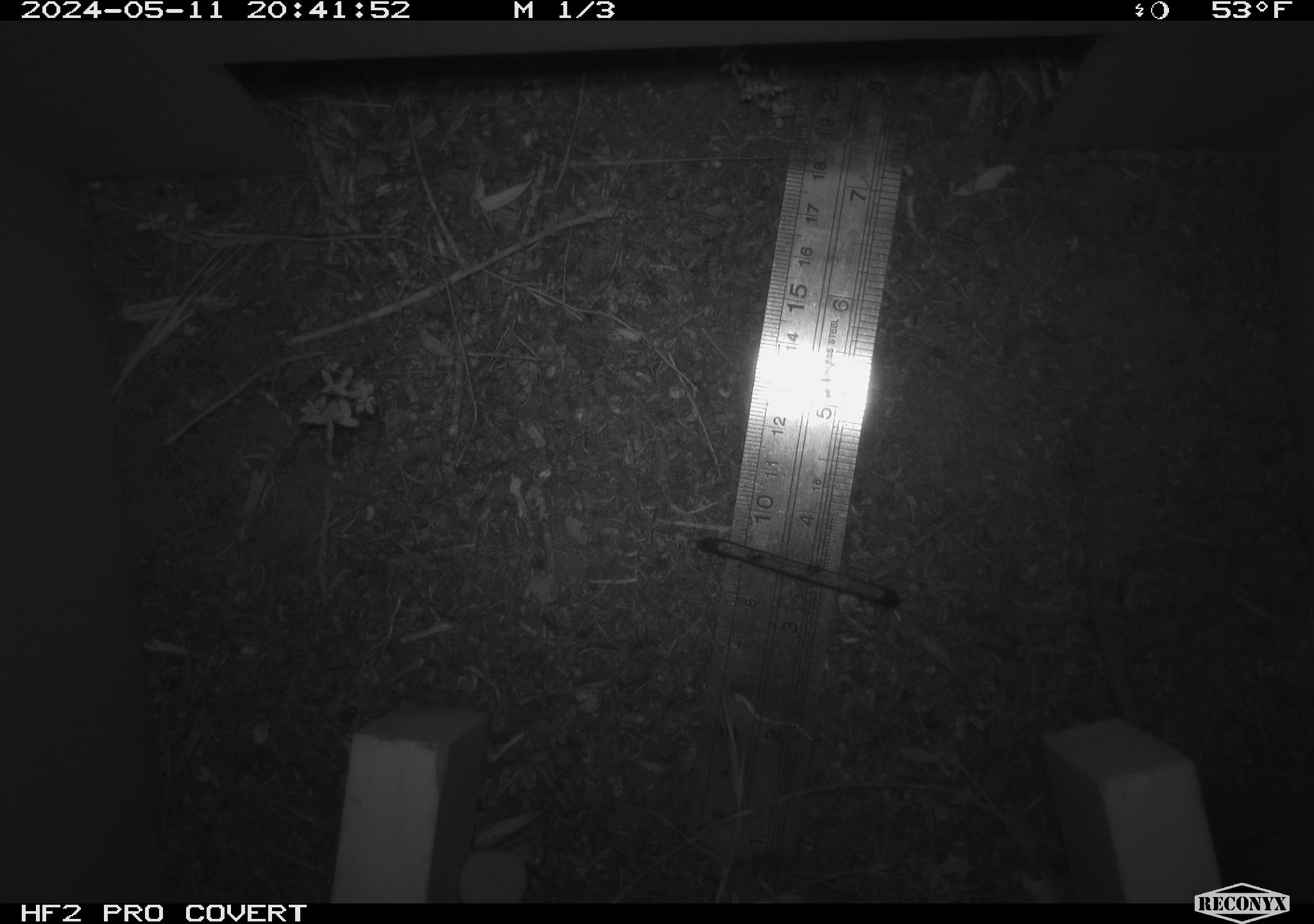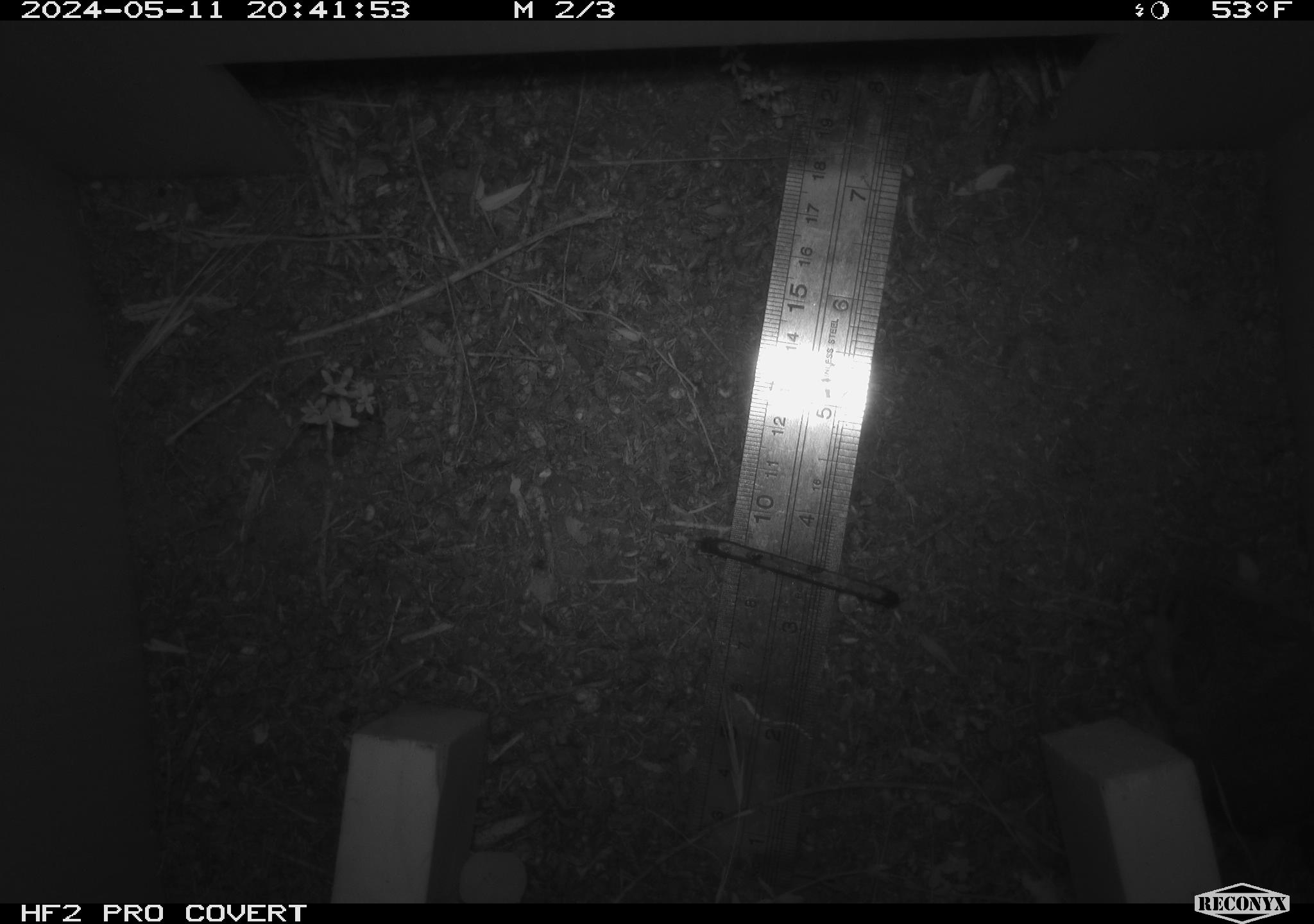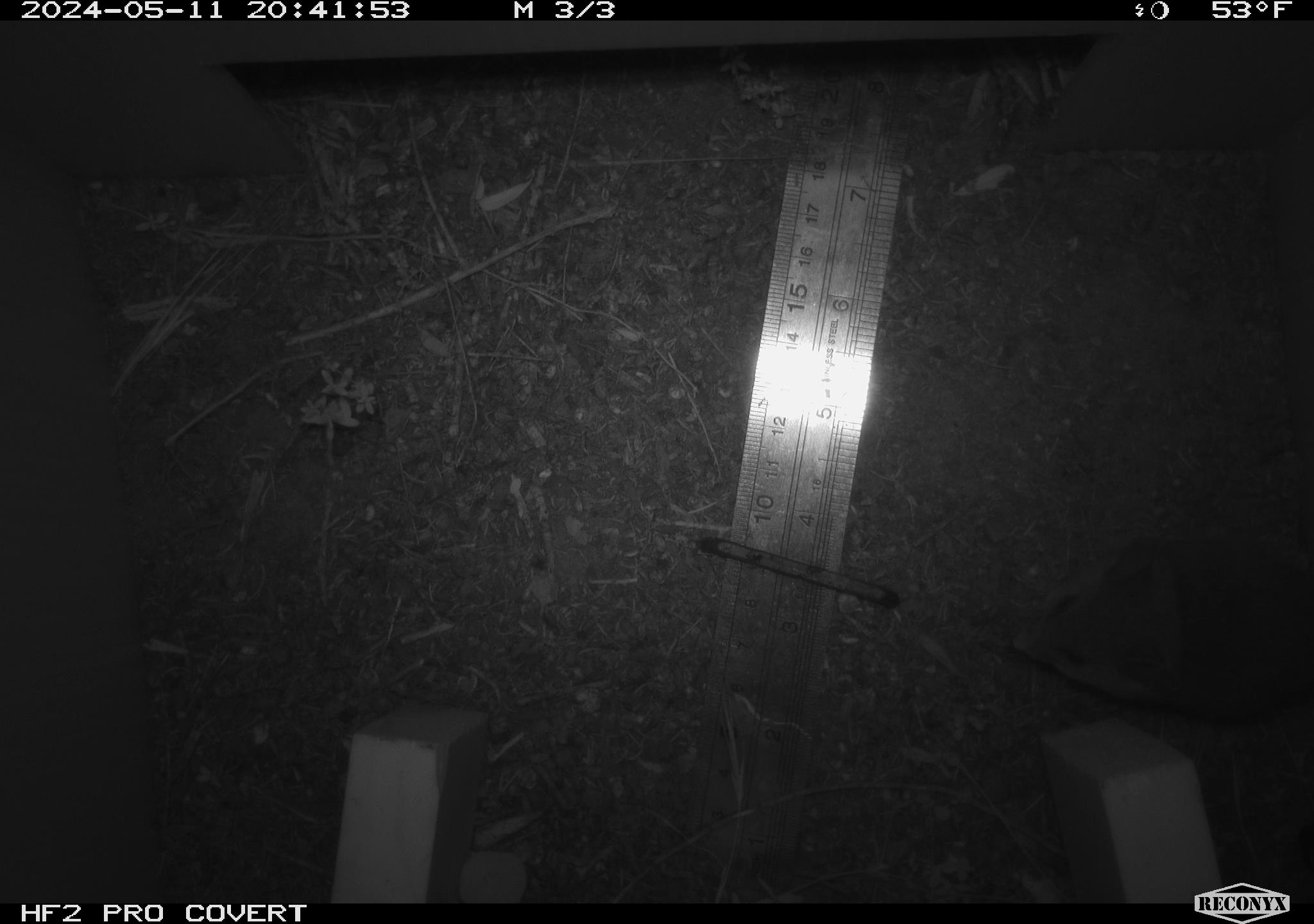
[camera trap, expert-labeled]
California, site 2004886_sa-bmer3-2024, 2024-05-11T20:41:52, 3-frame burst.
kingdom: Animalia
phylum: Chordata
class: Mammalia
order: Rodentia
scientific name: Rodentia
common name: mouse species